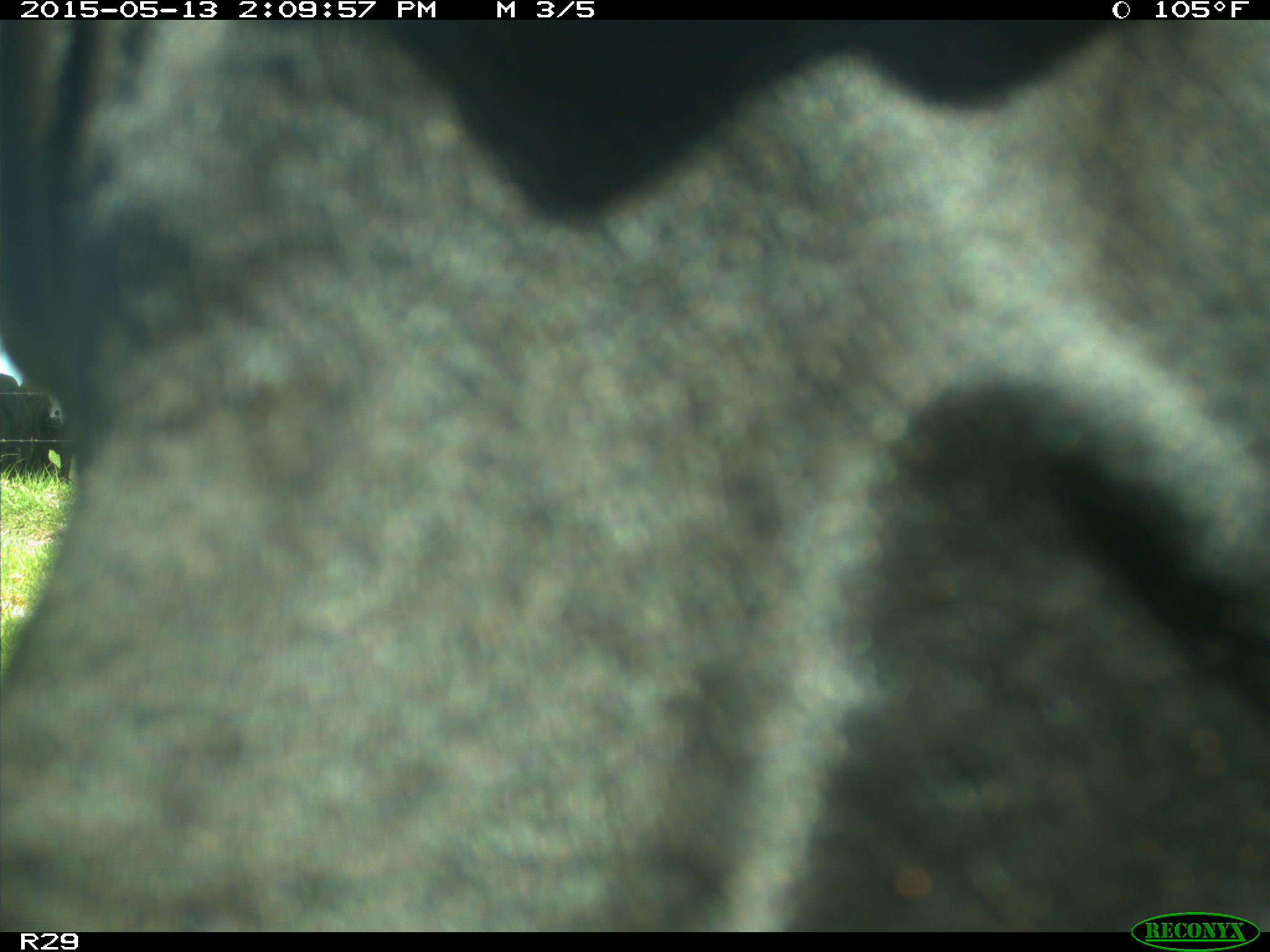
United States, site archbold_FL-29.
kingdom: Animalia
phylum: Chordata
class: Mammalia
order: Artiodactyla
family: Bovidae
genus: Bos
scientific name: Bos taurus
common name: domestic cow